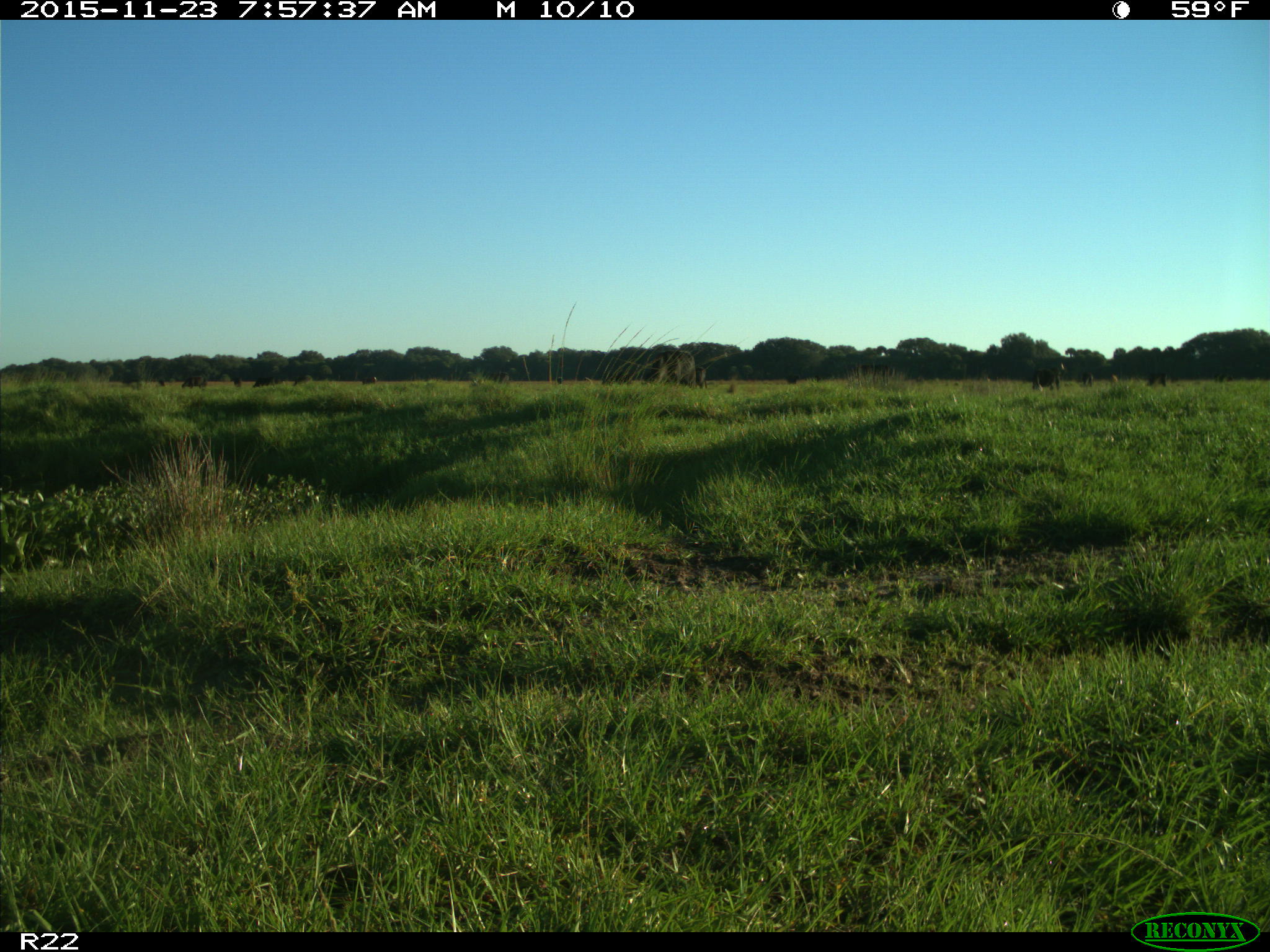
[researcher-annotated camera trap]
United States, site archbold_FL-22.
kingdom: Animalia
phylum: Chordata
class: Mammalia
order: Artiodactyla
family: Bovidae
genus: Bos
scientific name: Bos taurus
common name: domestic cow